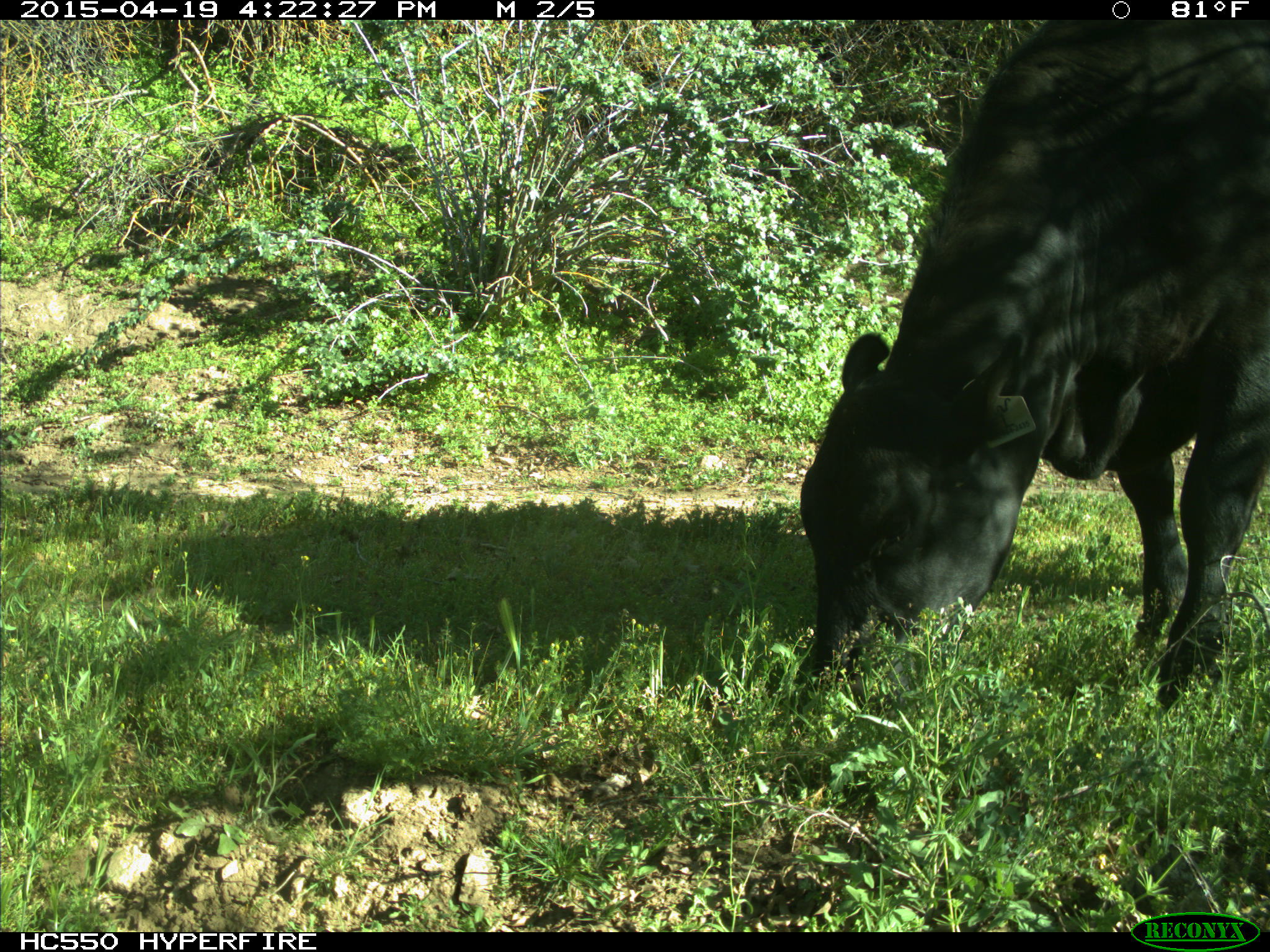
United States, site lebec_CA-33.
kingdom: Animalia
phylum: Chordata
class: Mammalia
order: Artiodactyla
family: Bovidae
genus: Bos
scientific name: Bos taurus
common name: domestic cow